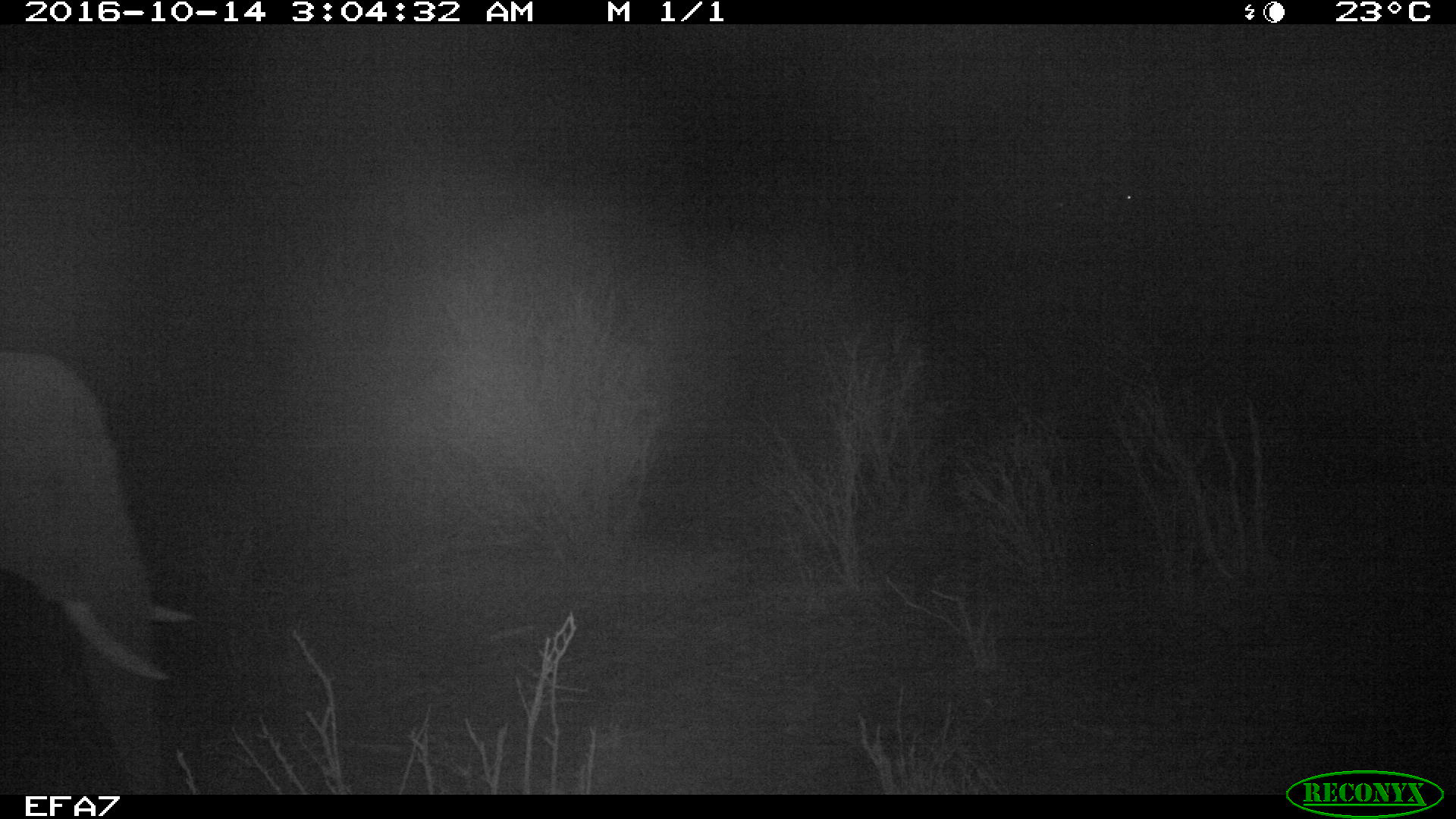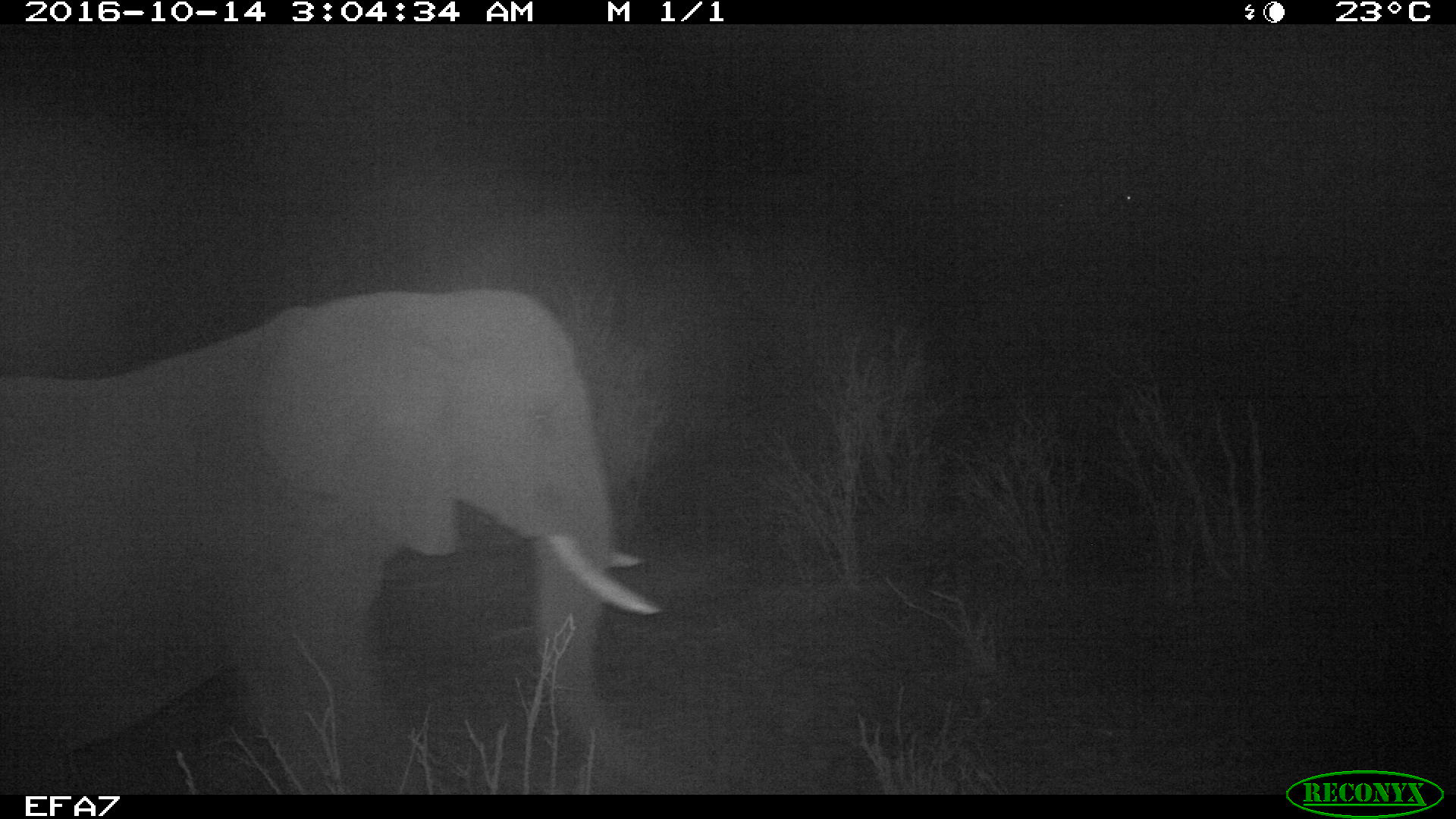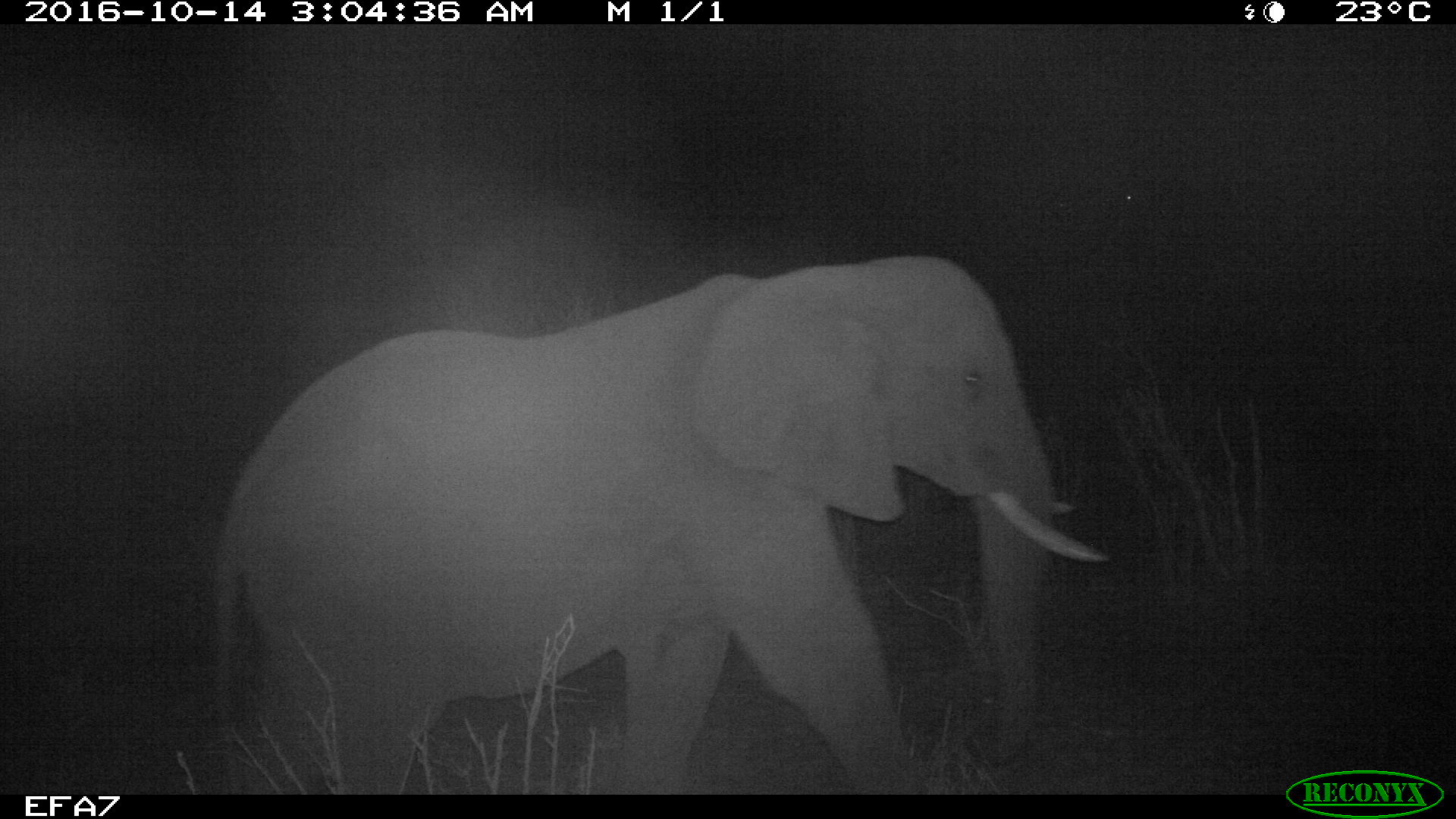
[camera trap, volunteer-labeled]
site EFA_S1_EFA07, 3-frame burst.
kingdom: Animalia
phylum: Chordata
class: Mammalia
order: Proboscidea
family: Elephantidae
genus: Loxodonta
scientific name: Loxodonta africana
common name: african bush elephant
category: elephant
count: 1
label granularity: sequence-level